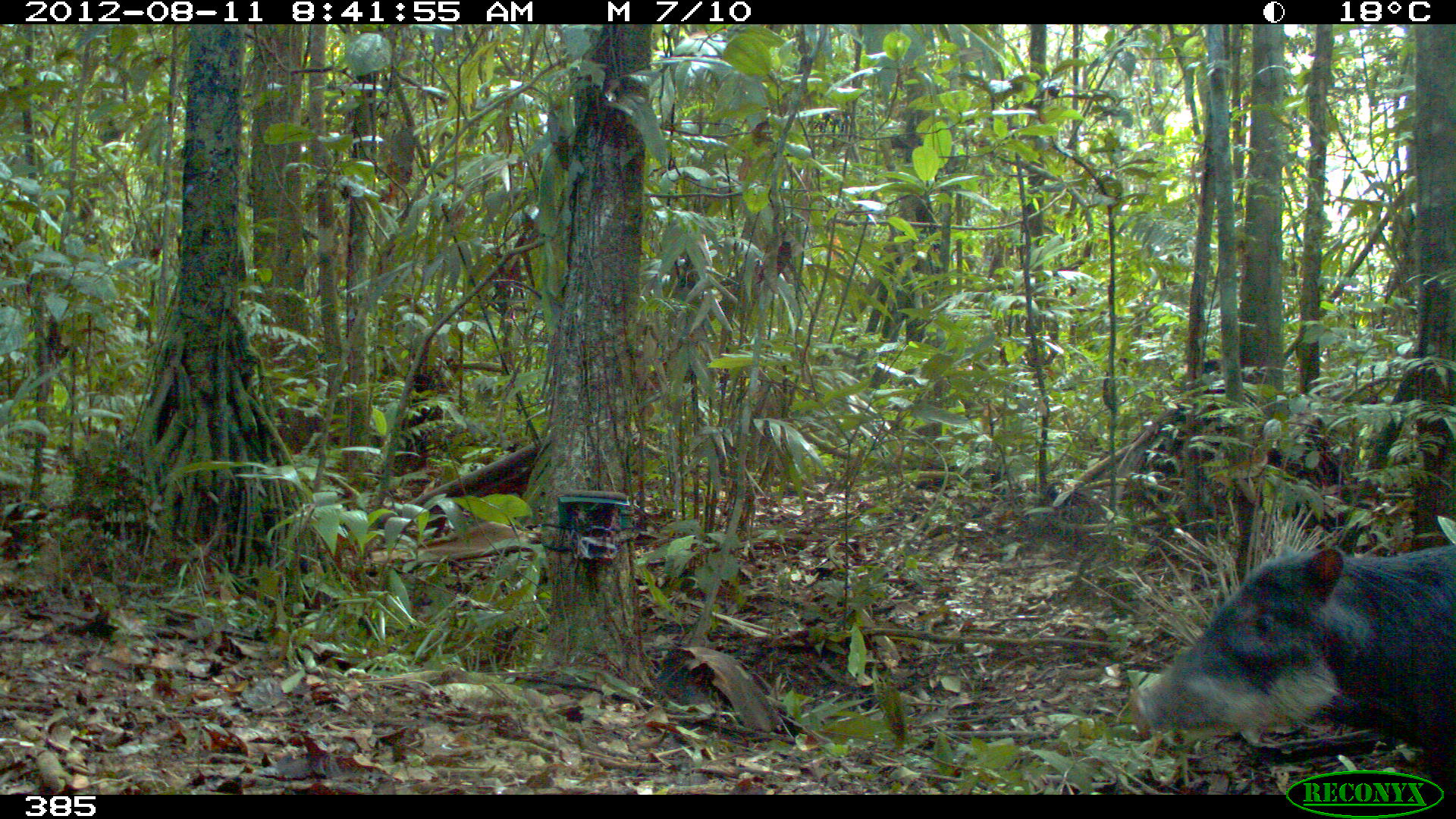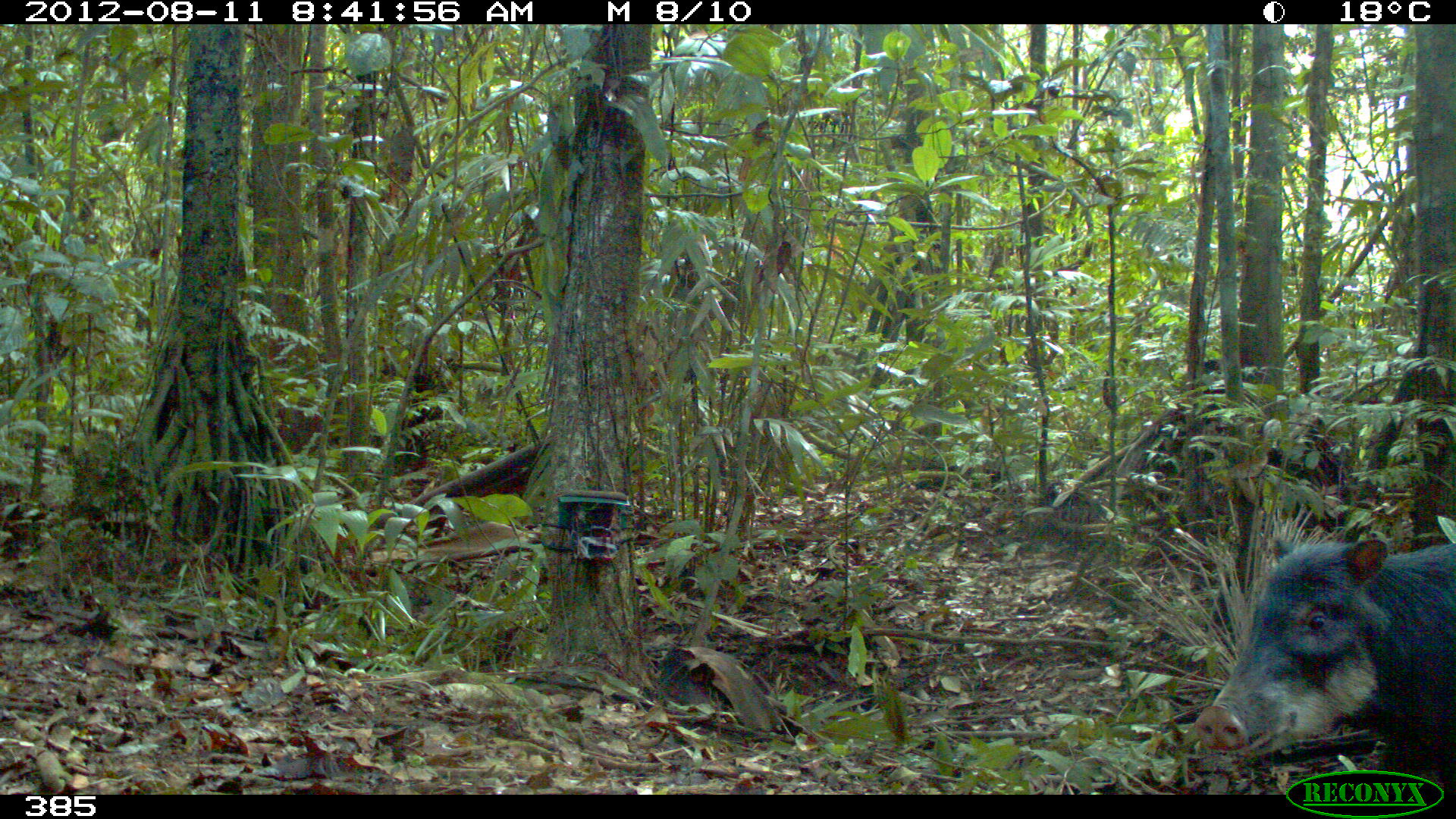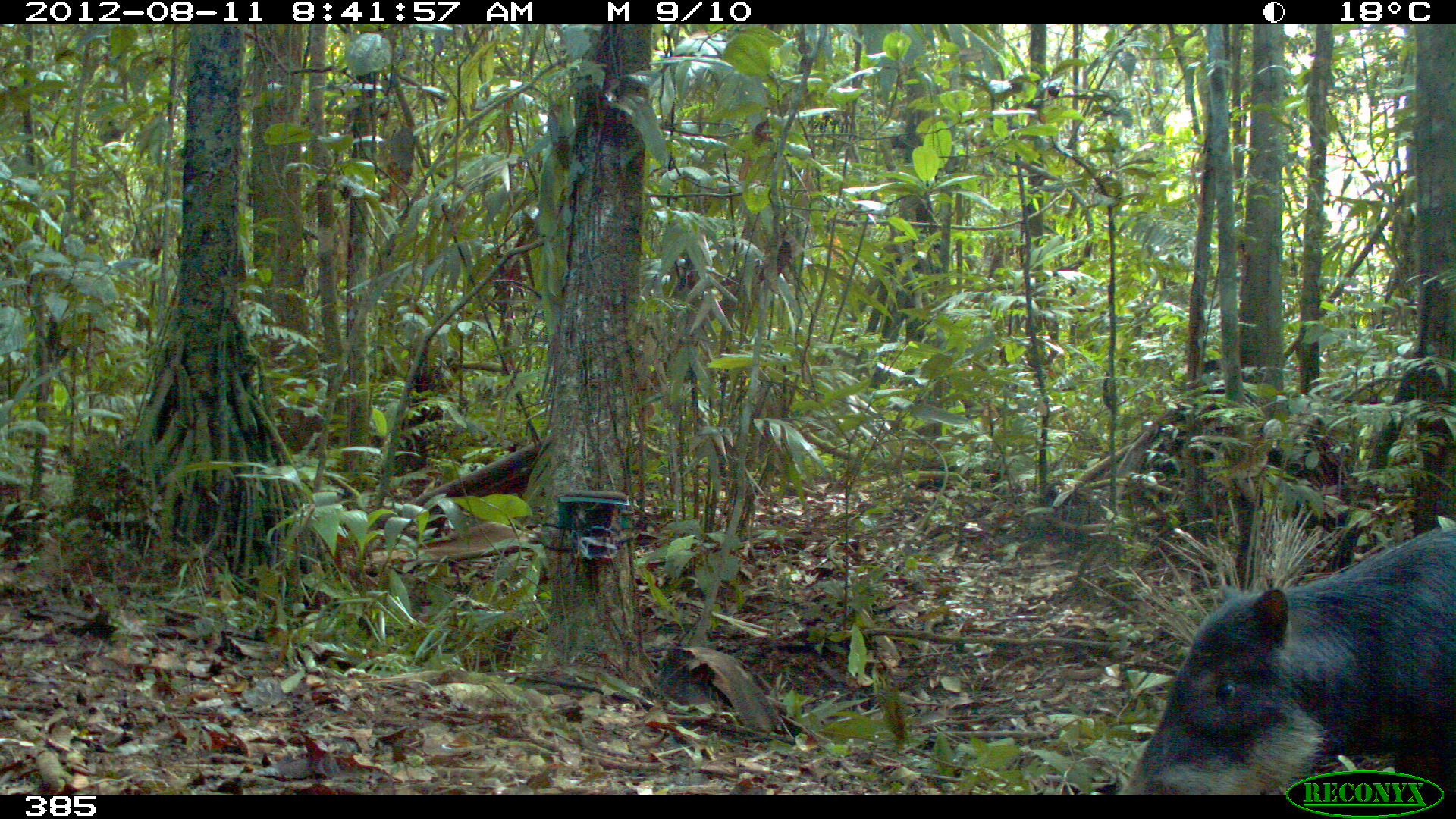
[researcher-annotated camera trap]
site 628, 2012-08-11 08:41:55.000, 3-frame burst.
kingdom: Animalia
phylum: Chordata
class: Mammalia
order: Artiodactyla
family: Tayassuidae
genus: Tayassu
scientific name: Tayassu pecari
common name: white-lipped peccary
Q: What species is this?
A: Tayassu pecari (white-lipped peccary).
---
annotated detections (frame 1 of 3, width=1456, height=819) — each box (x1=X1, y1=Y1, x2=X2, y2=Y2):
tayassu pecari: (x1=1124, y1=541, x2=1454, y2=794)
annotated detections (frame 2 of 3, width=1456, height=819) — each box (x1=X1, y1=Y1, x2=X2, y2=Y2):
tayassu pecari: (x1=1191, y1=530, x2=1454, y2=793)